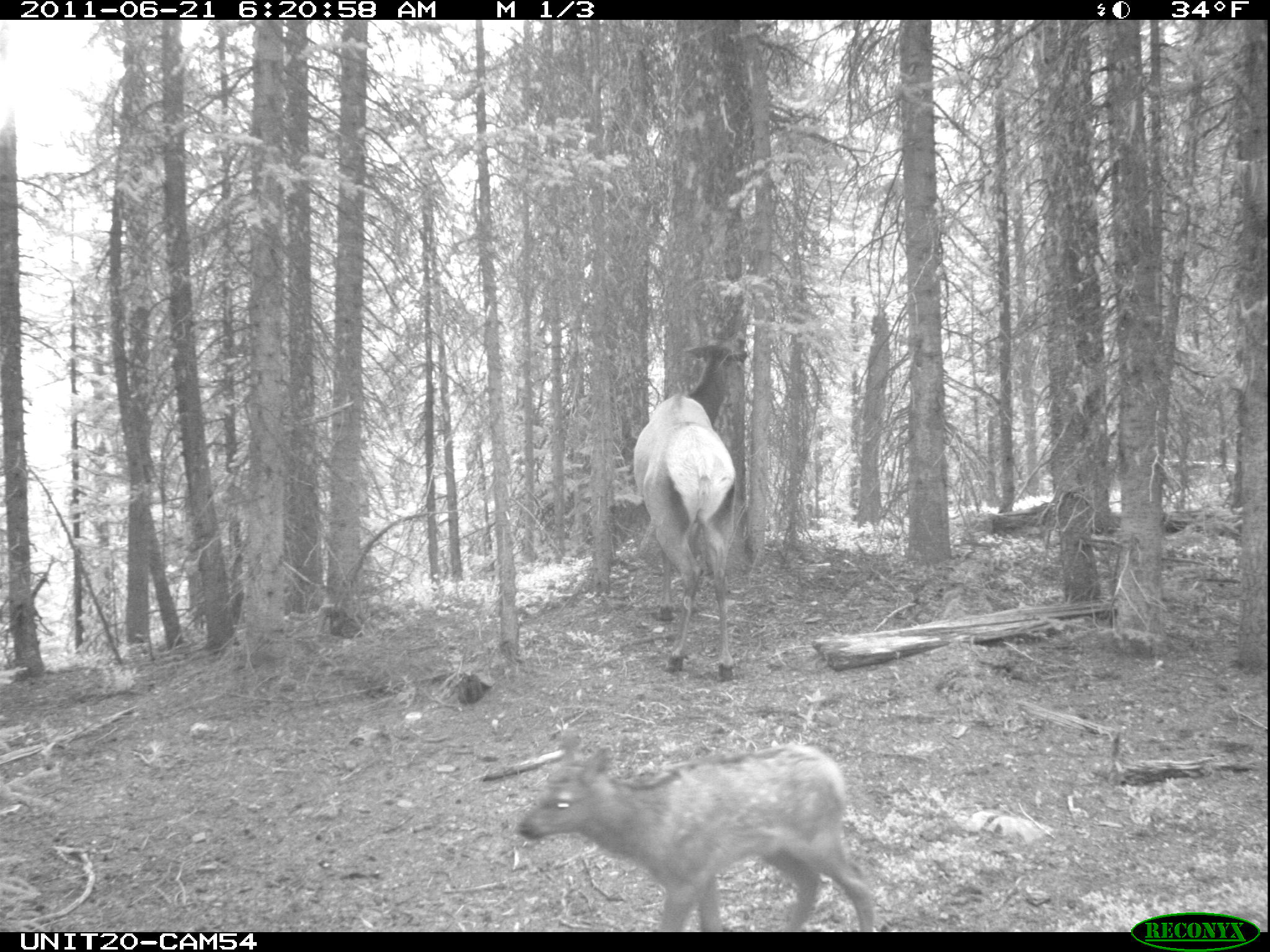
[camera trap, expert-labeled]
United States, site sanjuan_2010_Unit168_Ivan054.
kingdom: Animalia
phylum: Chordata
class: Mammalia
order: Artiodactyla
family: Cervidae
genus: Cervus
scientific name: Cervus elaphus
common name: red deer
Cervus elaphus (red deer).